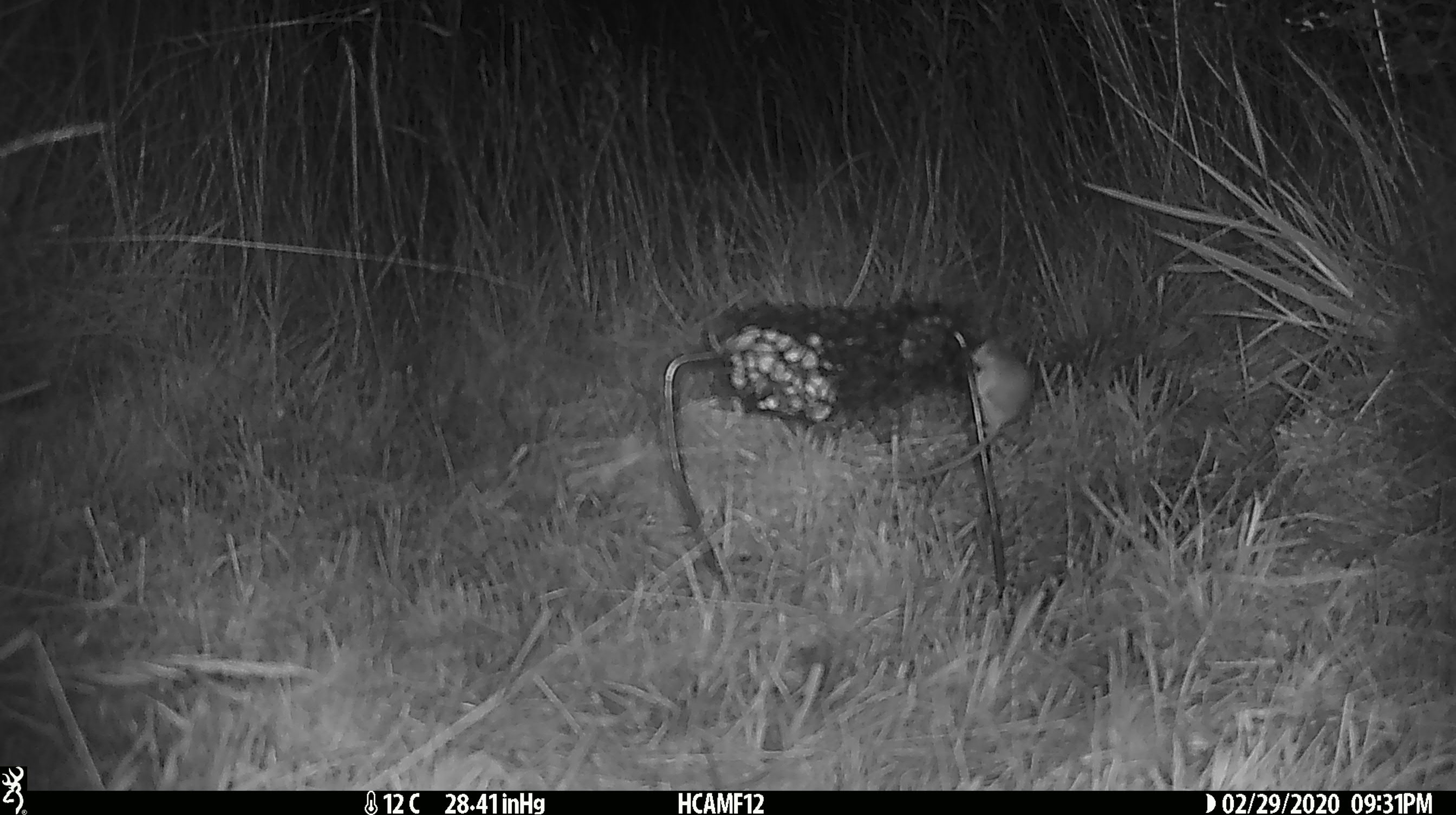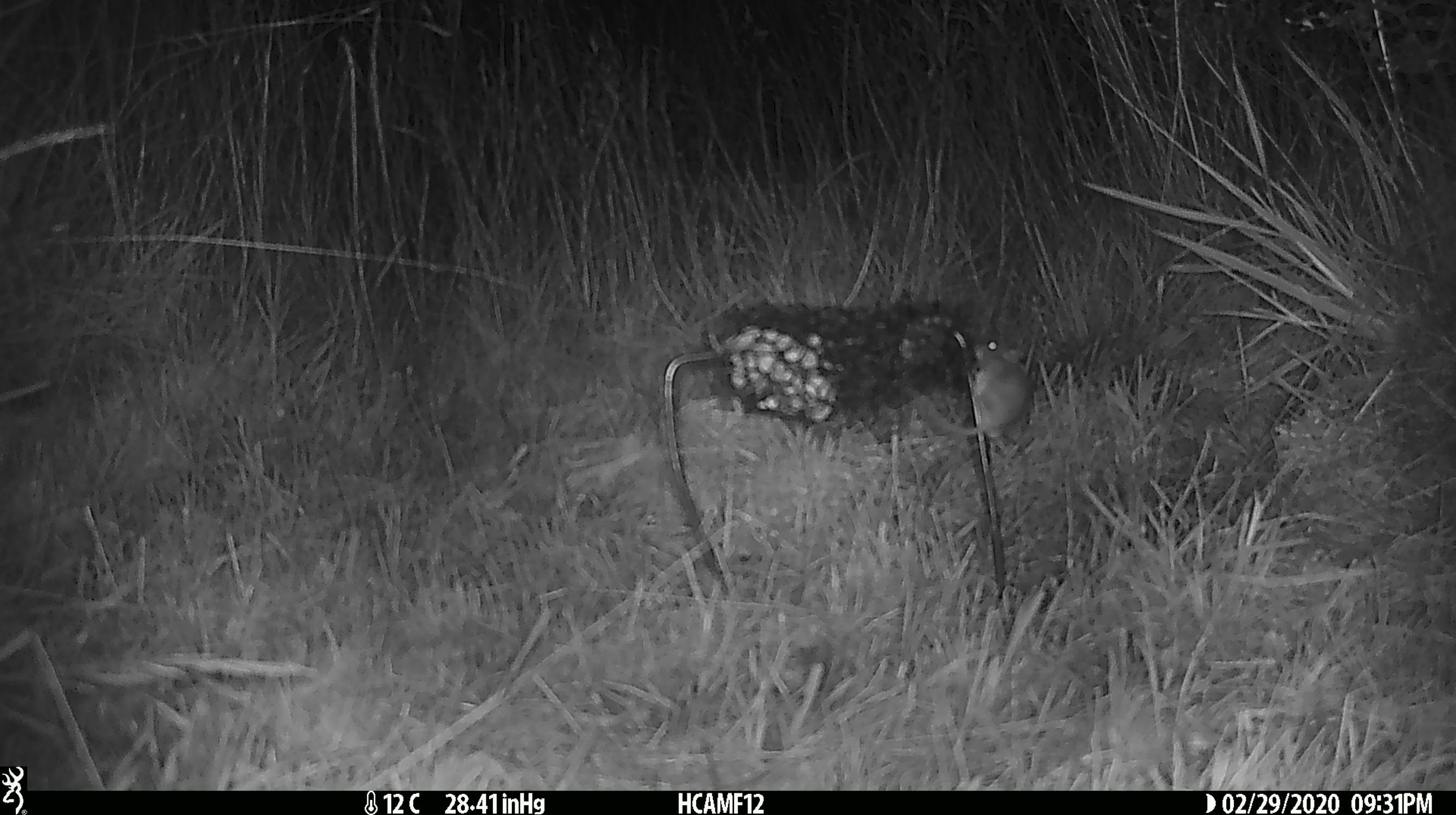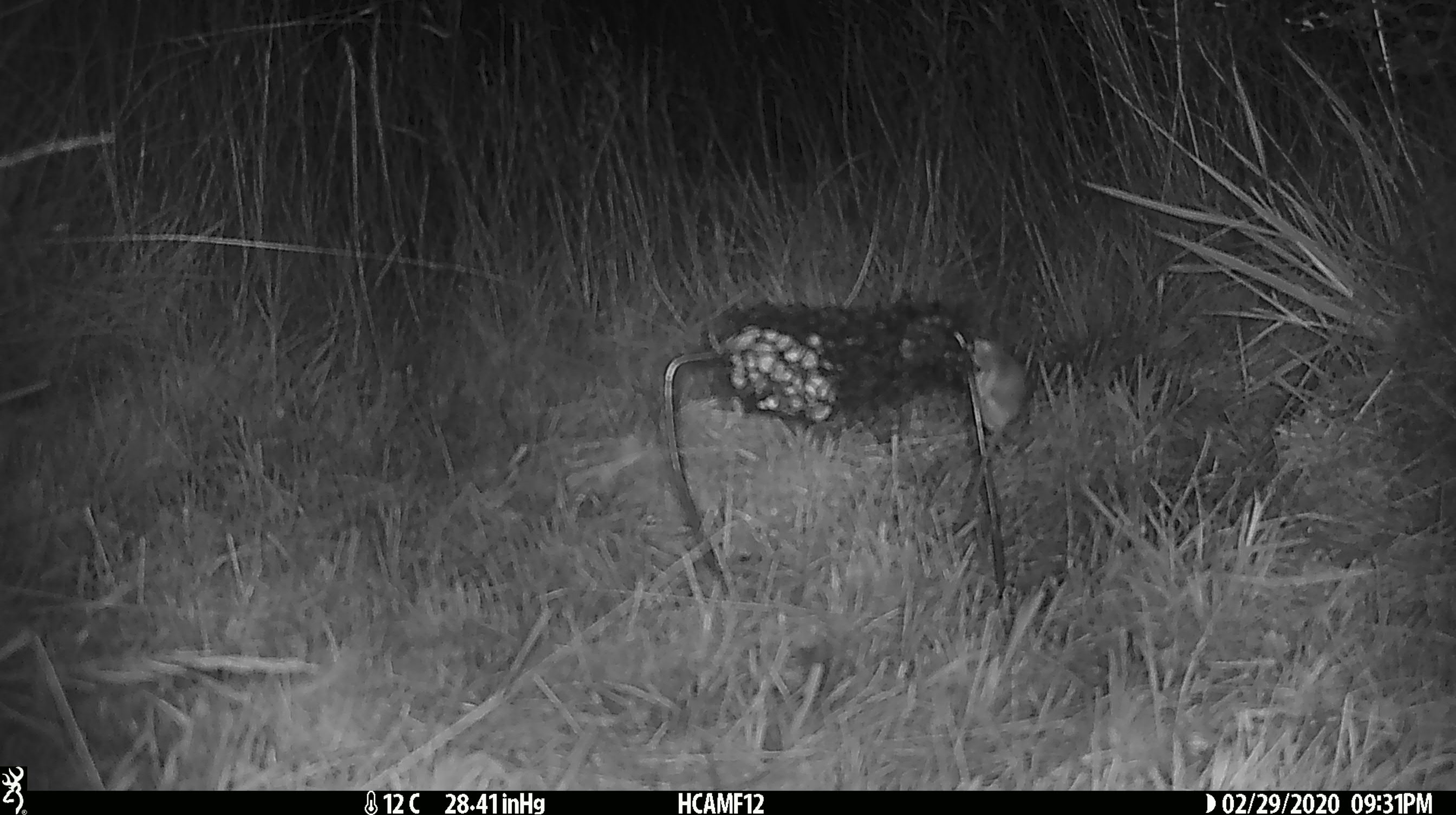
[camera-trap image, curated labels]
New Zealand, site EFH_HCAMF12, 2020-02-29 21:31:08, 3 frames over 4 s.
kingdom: Animalia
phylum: Chordata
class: Mammalia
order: Rodentia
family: Muridae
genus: Mus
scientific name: Mus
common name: mouse